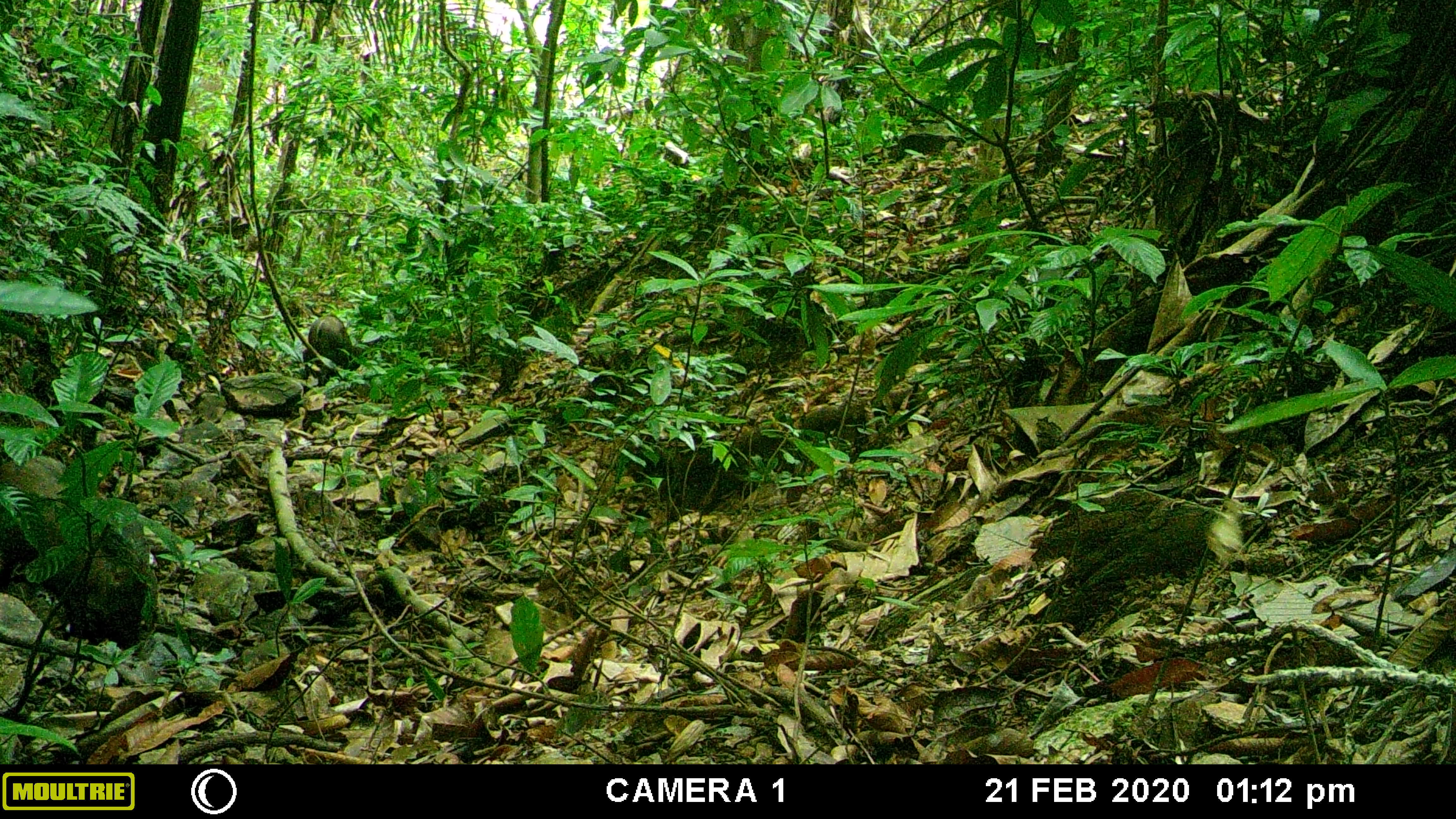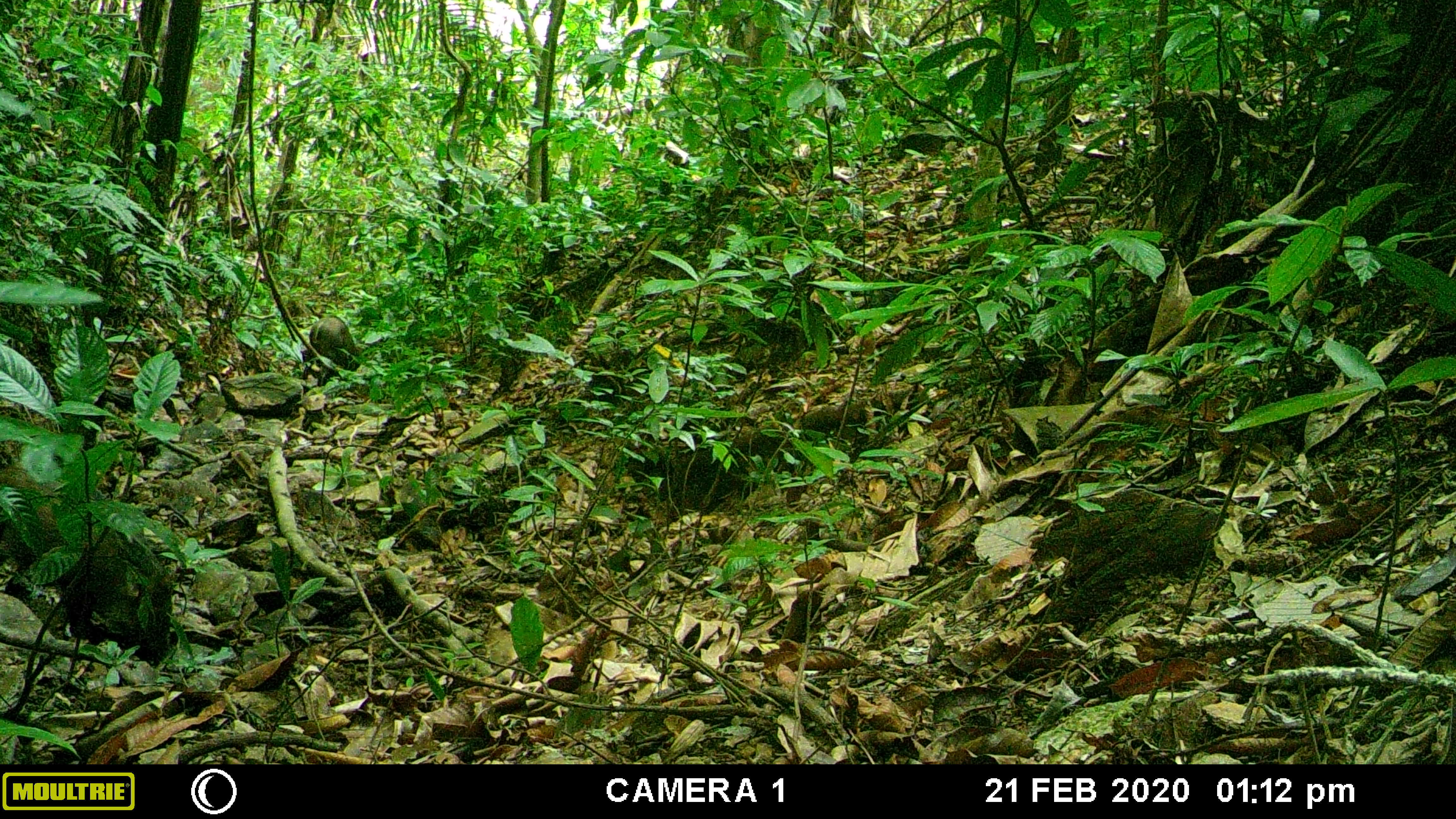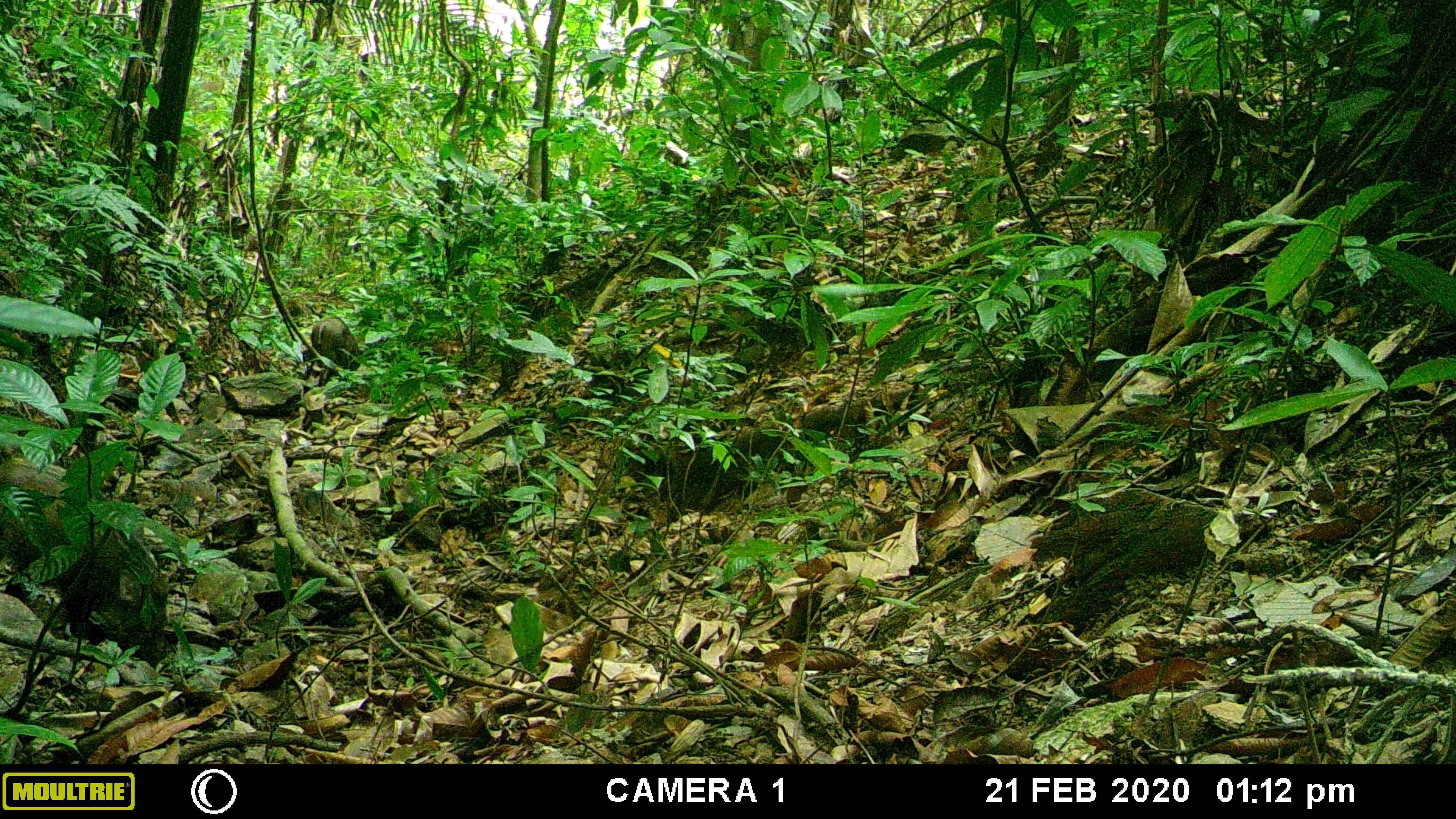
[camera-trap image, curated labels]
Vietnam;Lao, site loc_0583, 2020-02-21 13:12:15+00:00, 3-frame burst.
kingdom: Animalia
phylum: Chordata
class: Mammalia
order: Artiodactyla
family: Suidae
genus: Sus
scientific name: Sus scrofa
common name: eurasian wild pig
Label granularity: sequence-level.